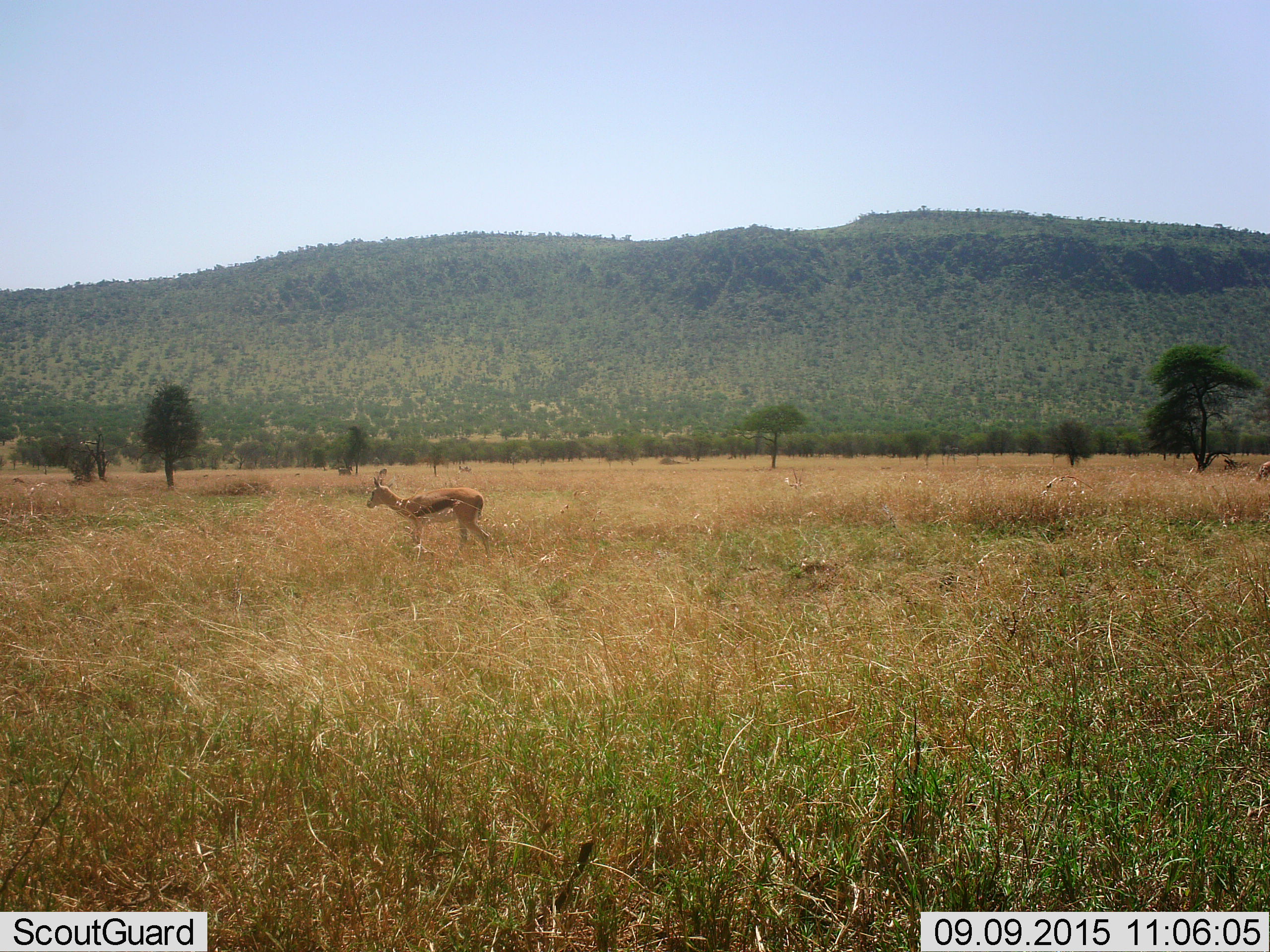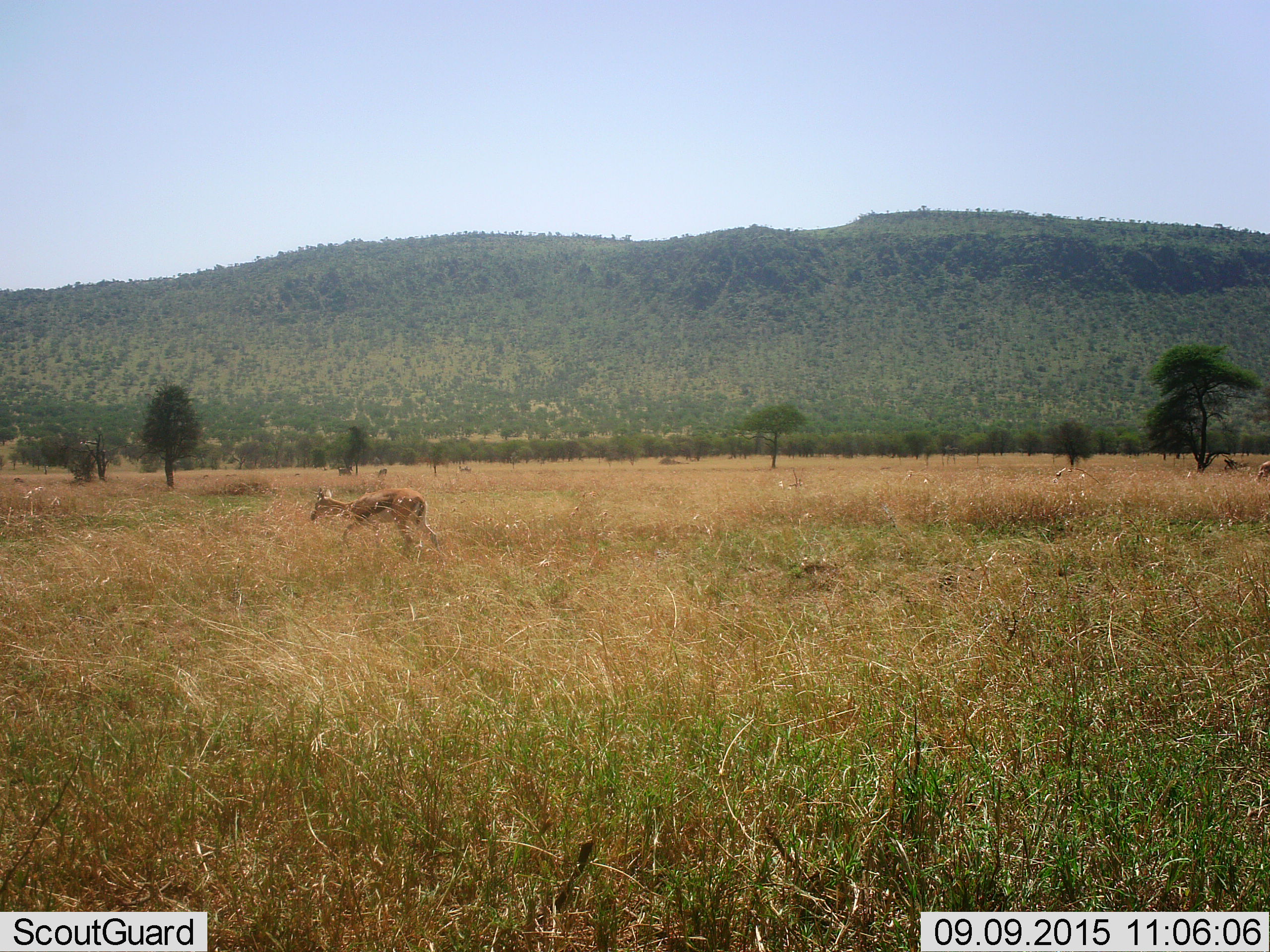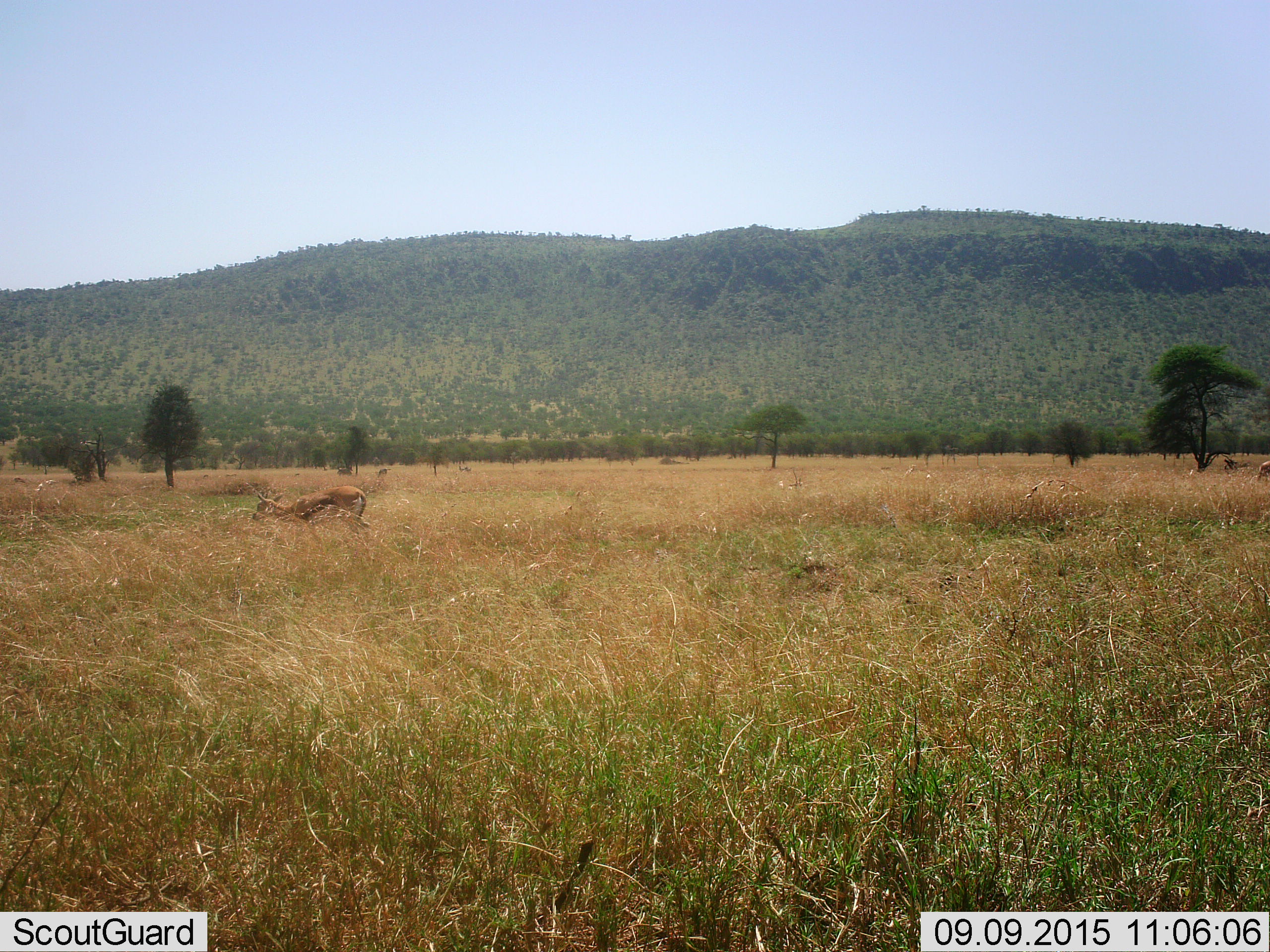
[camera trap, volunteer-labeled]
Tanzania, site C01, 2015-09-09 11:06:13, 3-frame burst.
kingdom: Animalia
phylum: Chordata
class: Mammalia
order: Artiodactyla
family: Bovidae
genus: Eudorcas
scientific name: Eudorcas thomsonii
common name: thomson's gazelle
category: gazellethomsons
Gazellethomsons (thomson's gazelle) (Eudorcas thomsonii), count 1. Behavior (volunteer vote fractions): standing 26%, resting 5%, moving 79%, interacting 0%. Young present (vote fraction): 0%. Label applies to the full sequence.